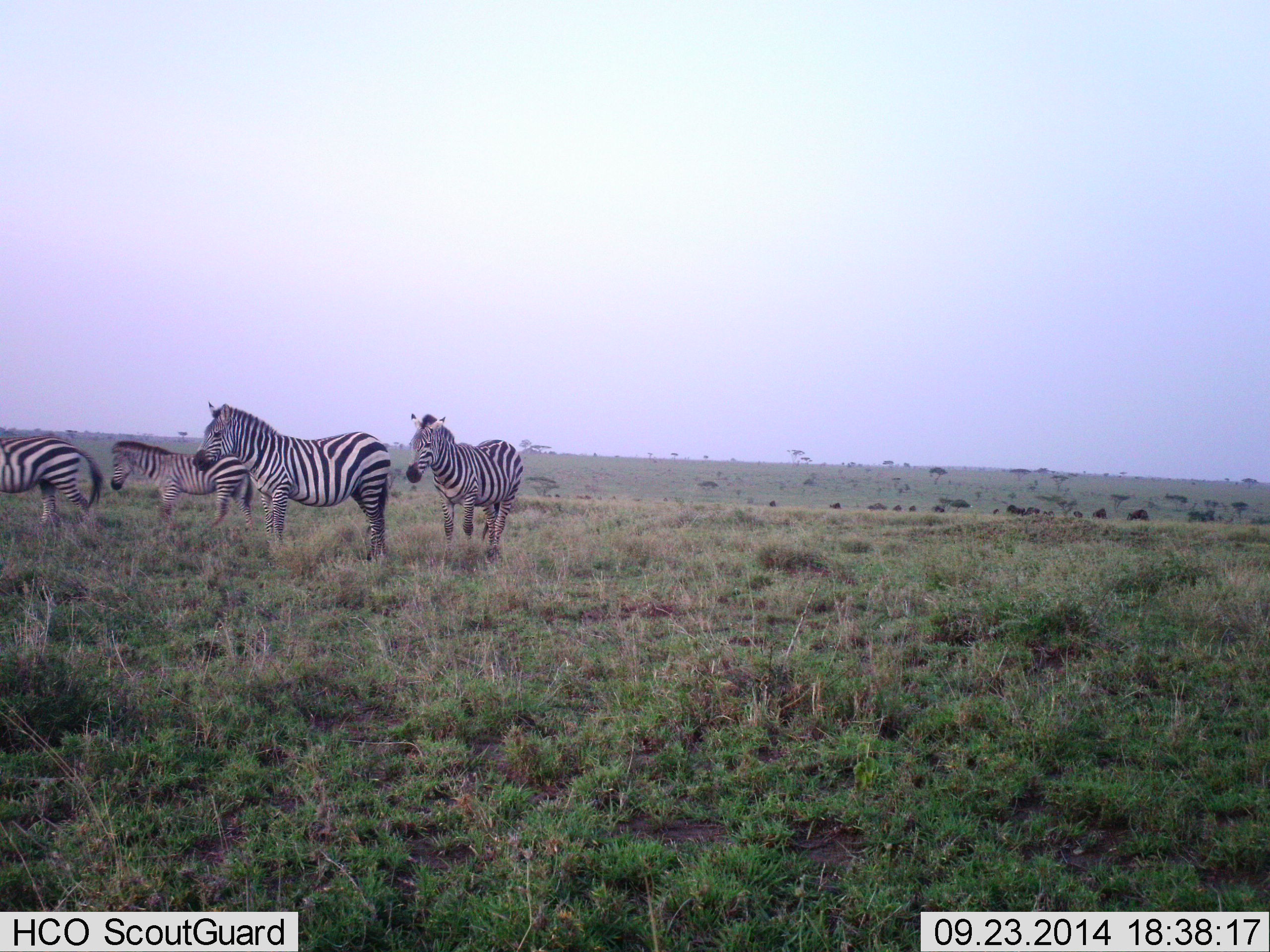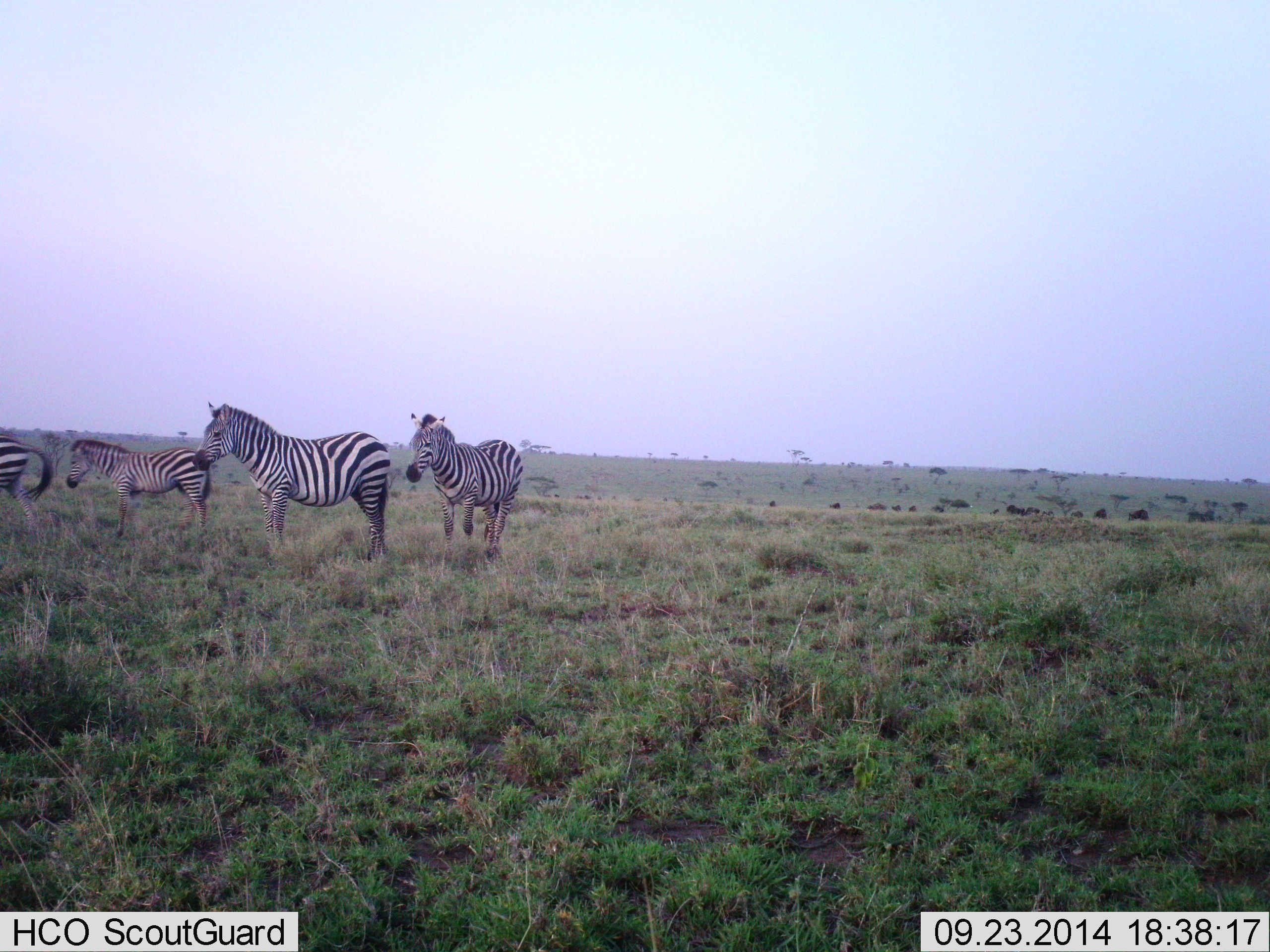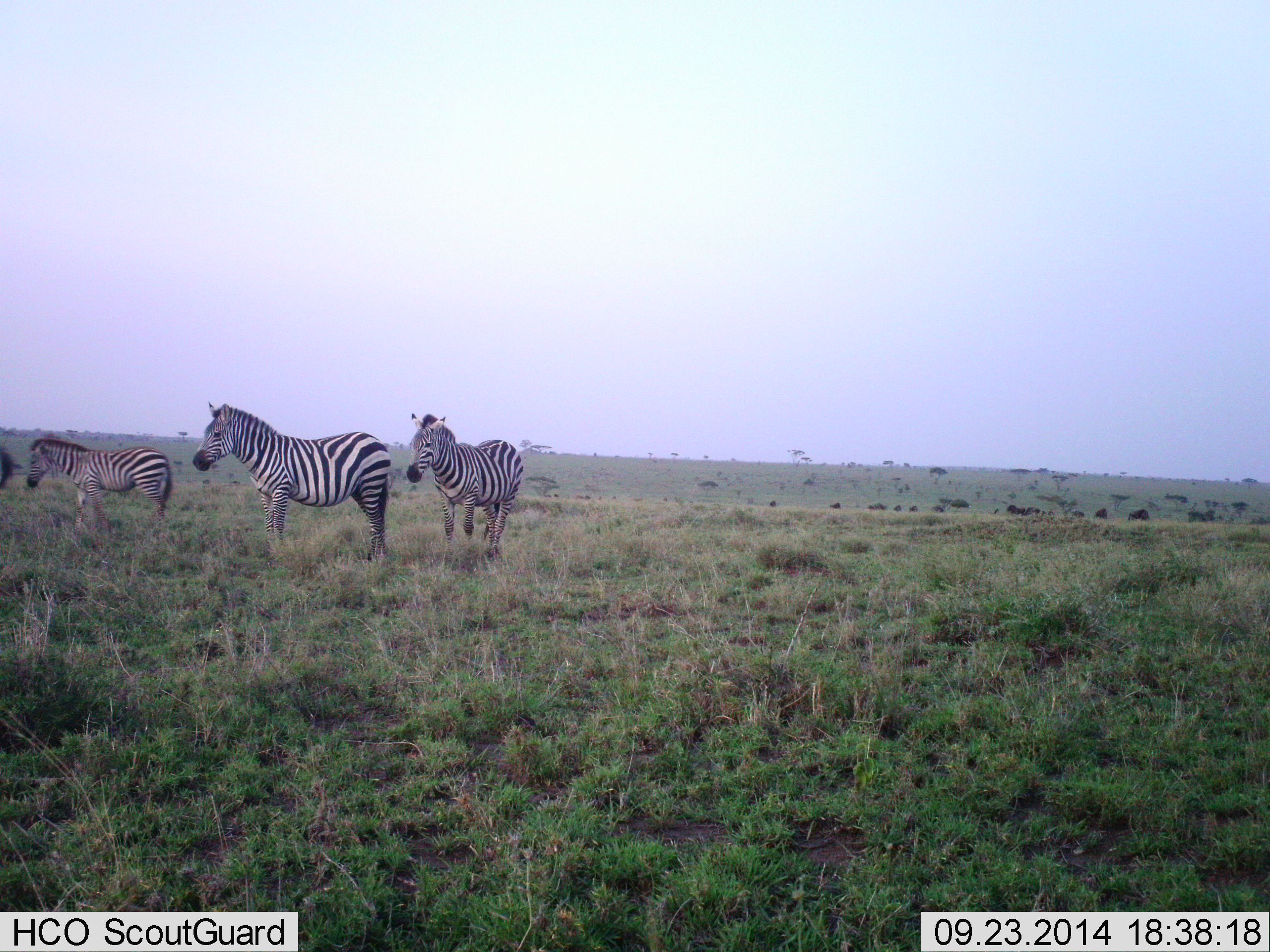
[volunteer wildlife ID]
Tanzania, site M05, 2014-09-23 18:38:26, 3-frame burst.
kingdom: Animalia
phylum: Chordata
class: Mammalia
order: Perissodactyla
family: Equidae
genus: Equus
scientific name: Equus quagga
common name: plains zebra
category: zebra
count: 4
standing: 79%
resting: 0%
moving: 71%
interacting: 0%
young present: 0%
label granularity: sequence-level